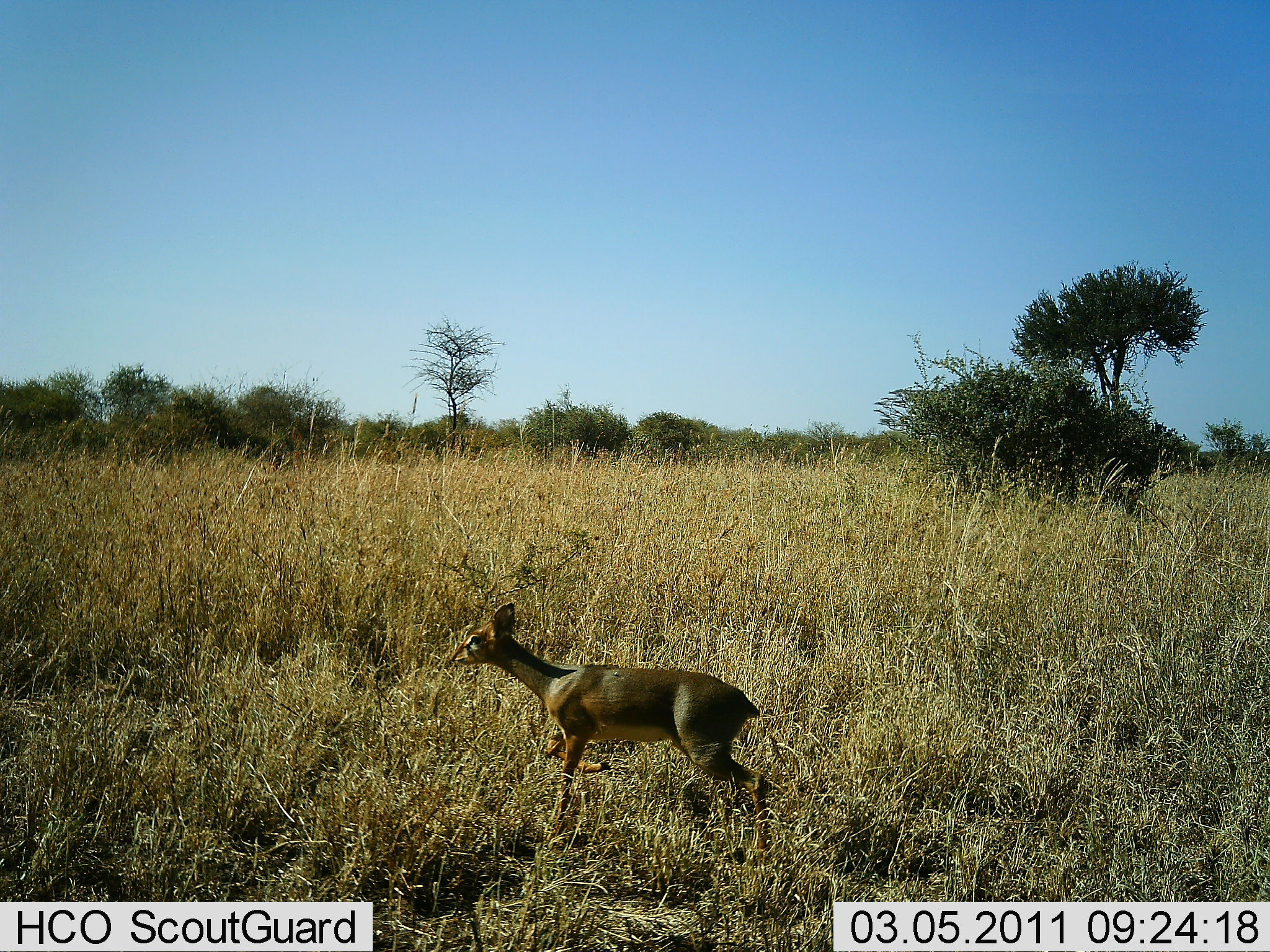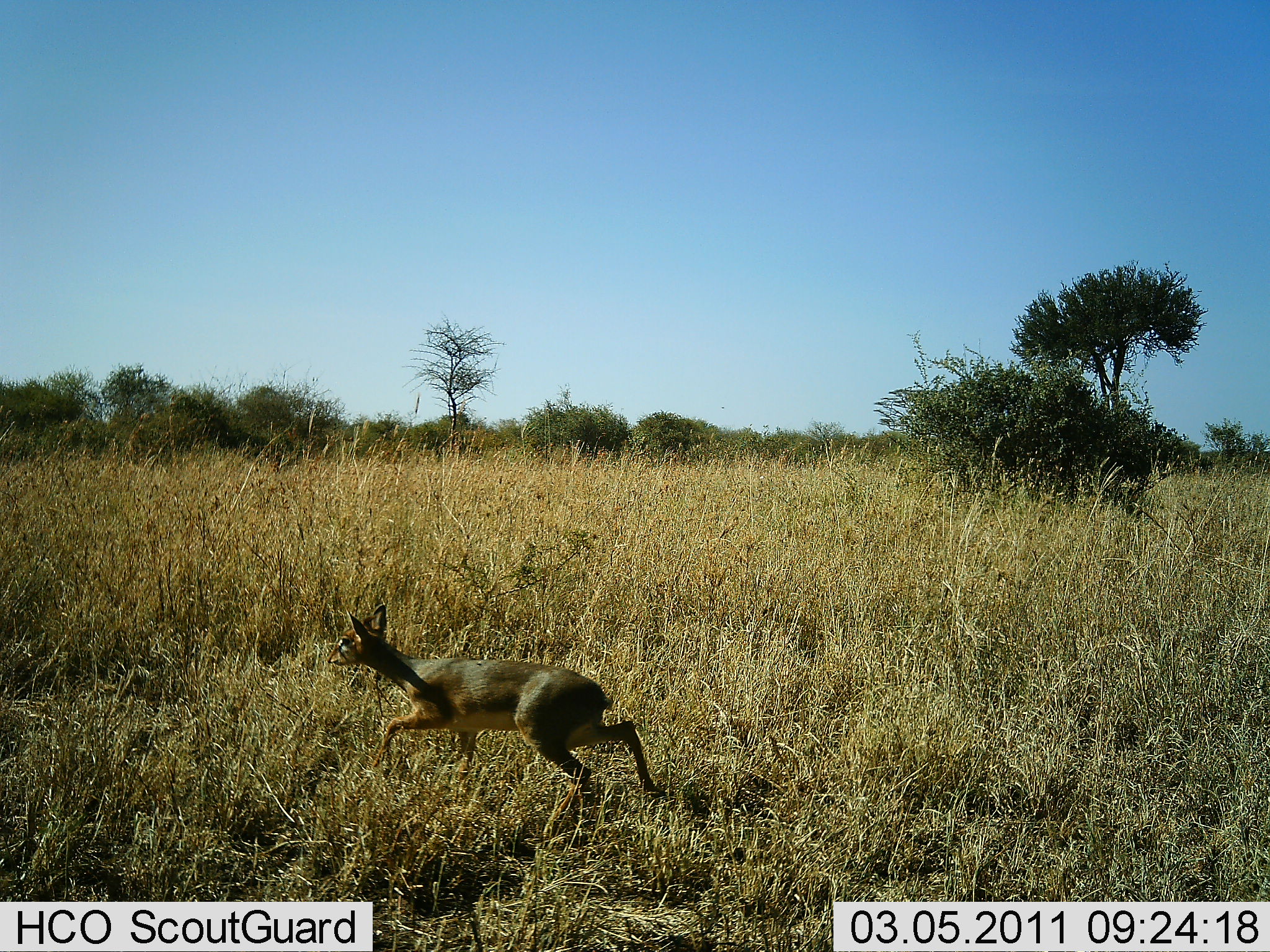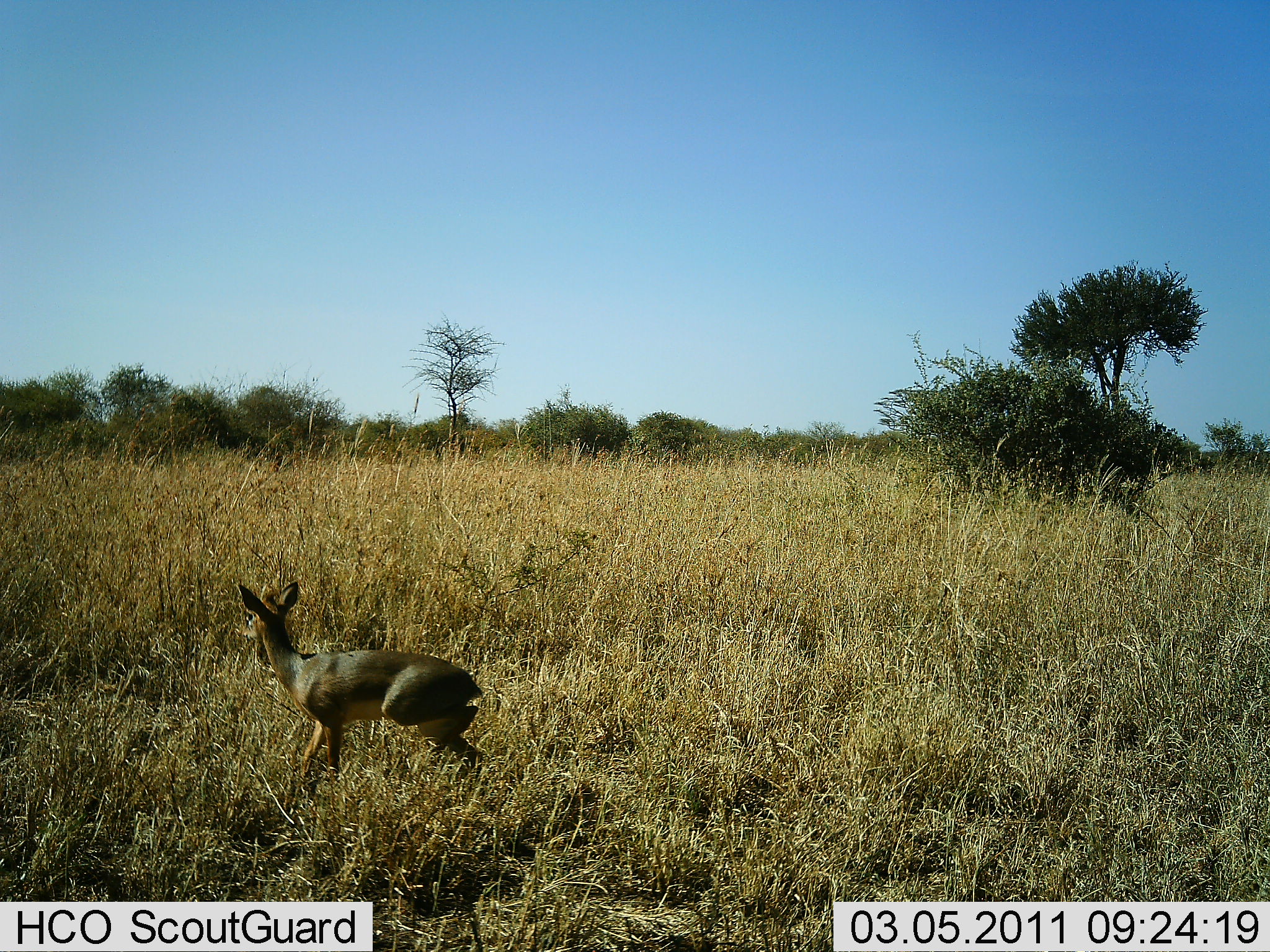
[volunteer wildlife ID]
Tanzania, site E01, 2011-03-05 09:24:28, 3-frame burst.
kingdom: Animalia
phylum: Chordata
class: Mammalia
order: Artiodactyla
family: Bovidae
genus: Madoqua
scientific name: Madoqua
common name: dikdik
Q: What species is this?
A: Dikdik (Madoqua).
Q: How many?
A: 1.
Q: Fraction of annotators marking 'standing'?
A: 8%.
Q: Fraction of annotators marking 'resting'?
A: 0%.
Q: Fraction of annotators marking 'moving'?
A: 92%.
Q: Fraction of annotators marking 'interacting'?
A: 0%.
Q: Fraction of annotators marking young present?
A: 0%.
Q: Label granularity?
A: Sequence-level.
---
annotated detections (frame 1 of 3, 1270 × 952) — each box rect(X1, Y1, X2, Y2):
animal: rect(448, 601, 770, 798)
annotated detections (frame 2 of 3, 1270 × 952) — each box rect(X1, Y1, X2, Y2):
animal: rect(325, 604, 675, 831)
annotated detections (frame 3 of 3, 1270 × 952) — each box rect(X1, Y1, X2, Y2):
animal: rect(238, 578, 488, 792)